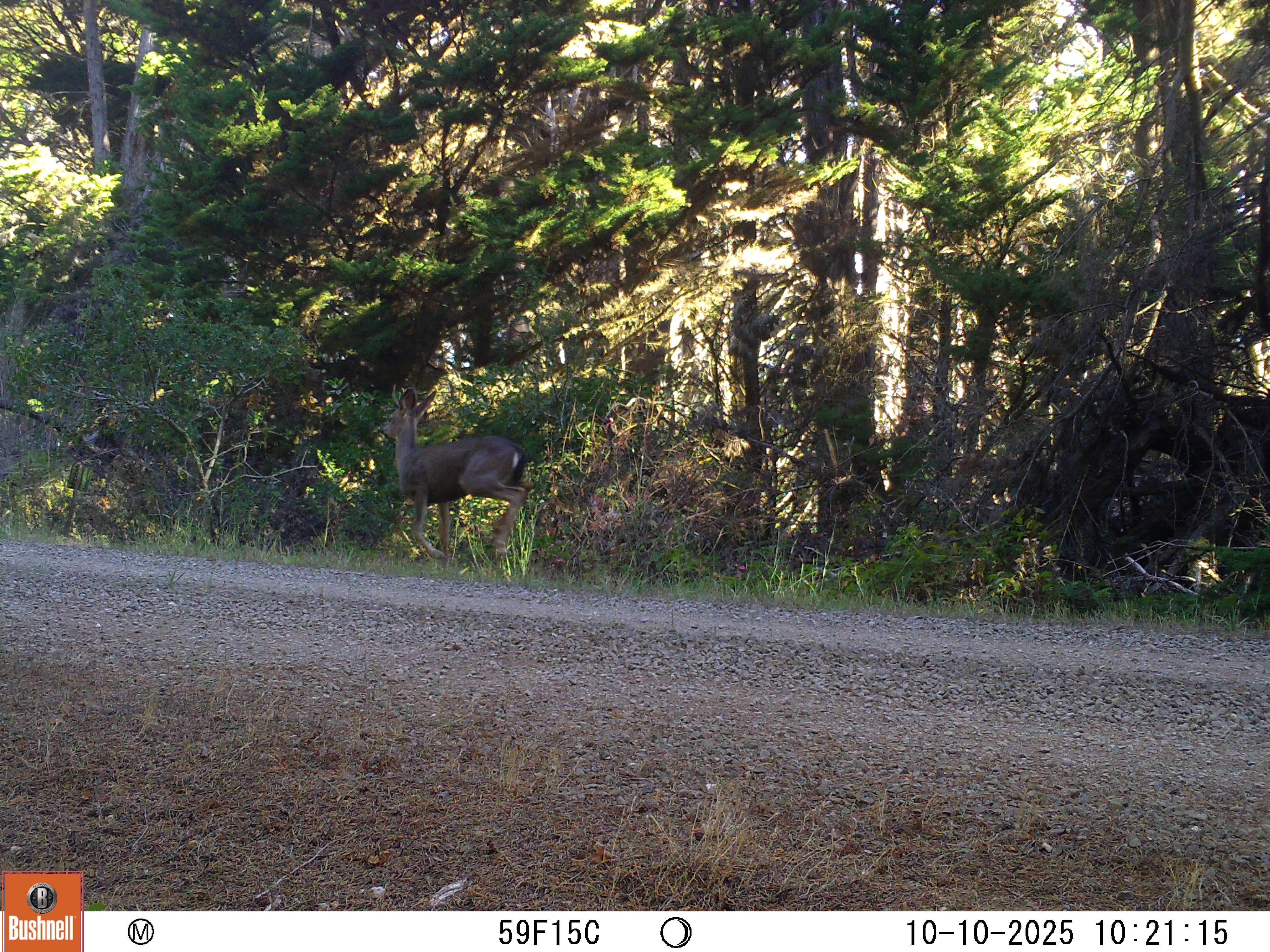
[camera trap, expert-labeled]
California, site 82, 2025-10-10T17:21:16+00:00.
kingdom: Animalia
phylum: Chordata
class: Mammalia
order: Artiodactyla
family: Cervidae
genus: Odocoileus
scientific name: Odocoileus hemionus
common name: mule deer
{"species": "mule deer (Odocoileus hemionus)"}